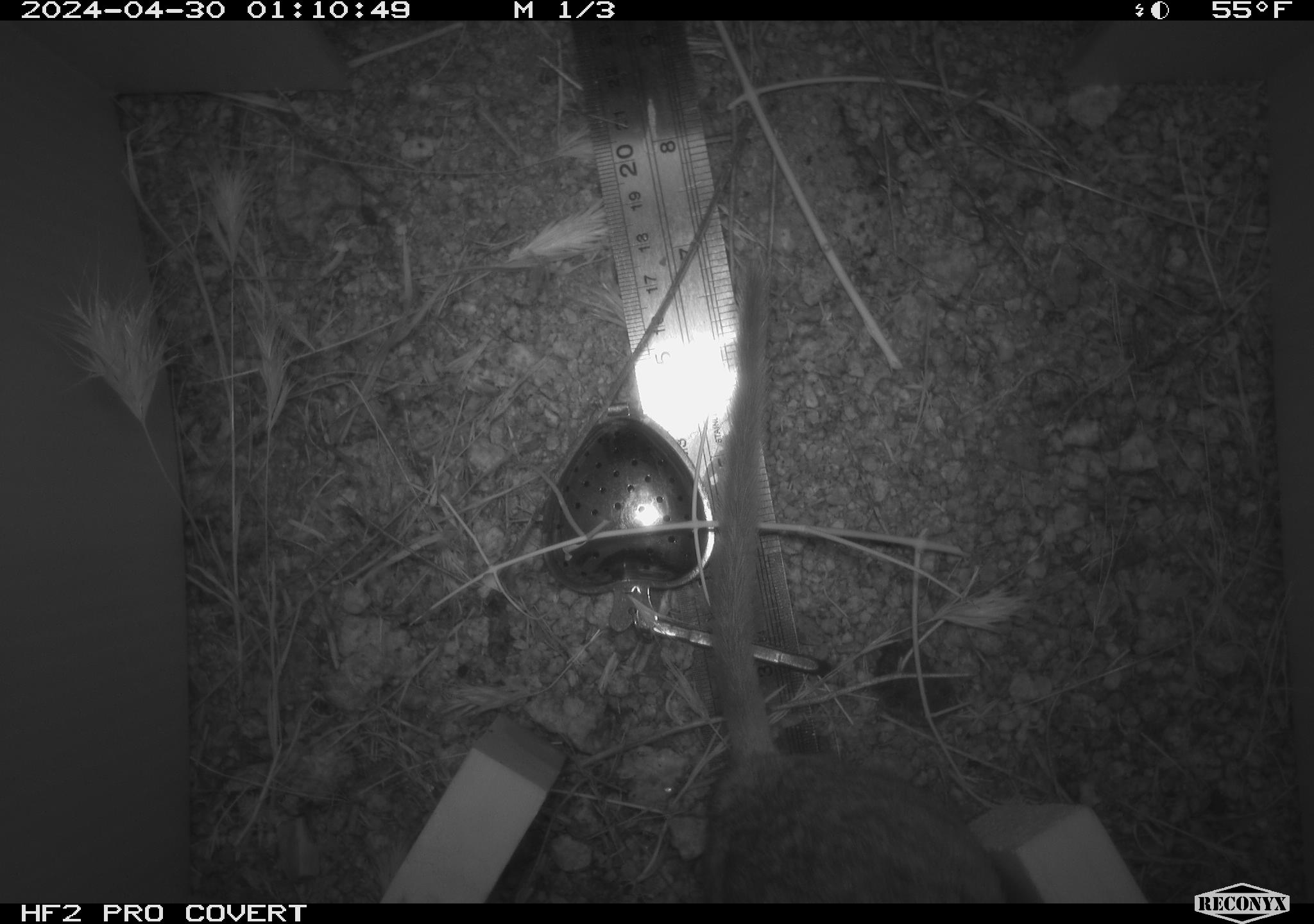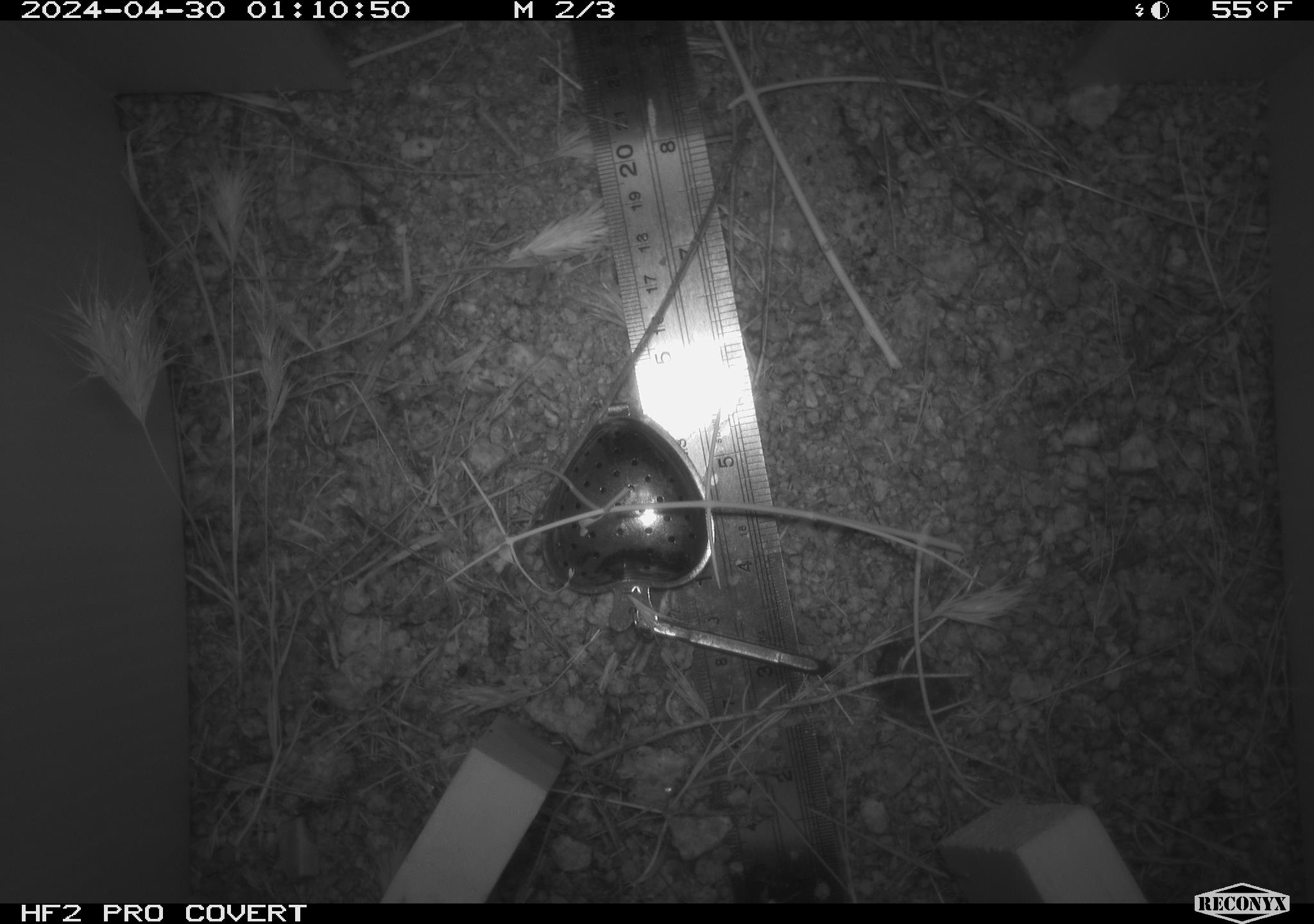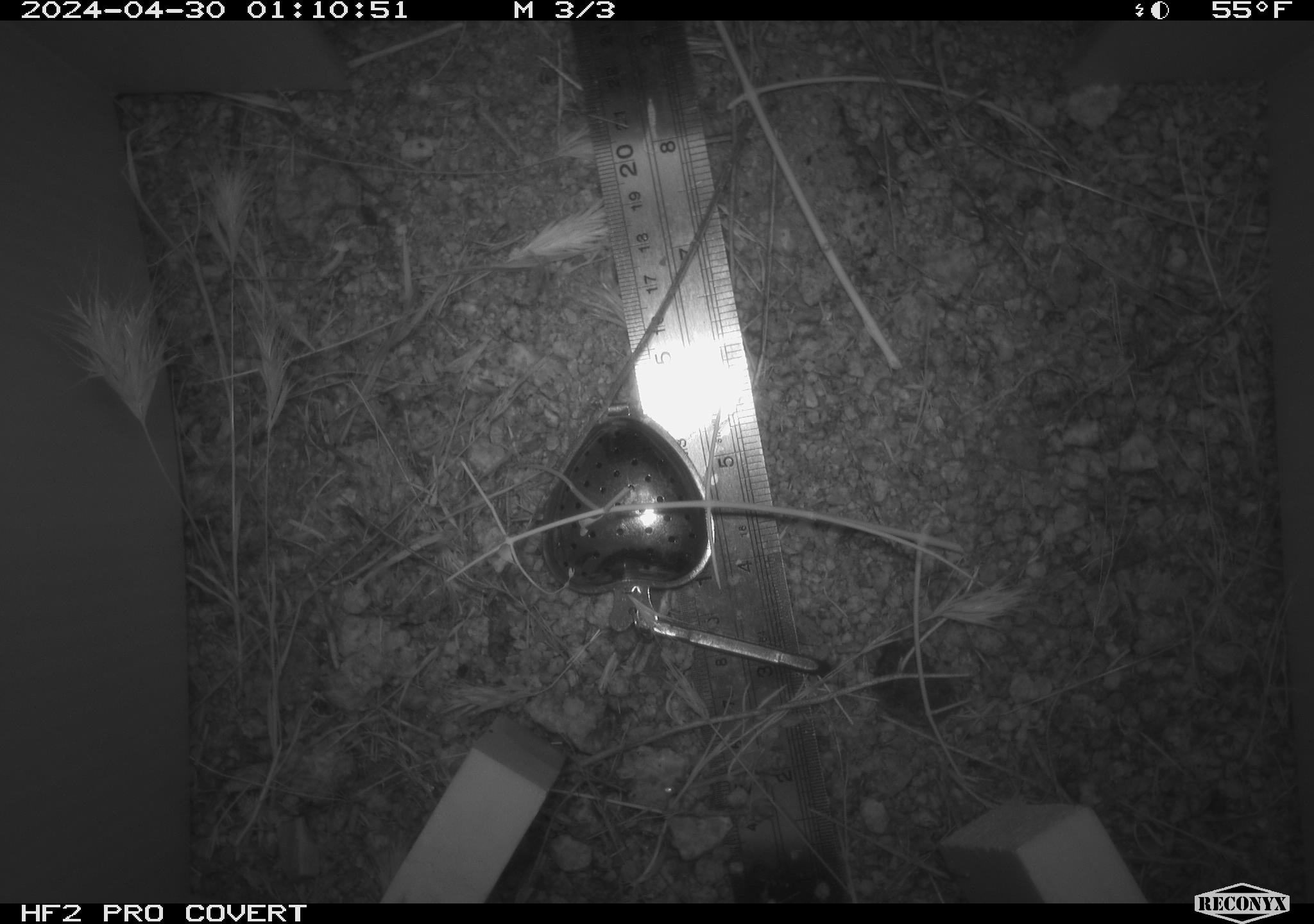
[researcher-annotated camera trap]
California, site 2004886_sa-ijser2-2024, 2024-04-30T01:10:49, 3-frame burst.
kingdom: Animalia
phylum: Chordata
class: Mammalia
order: Rodentia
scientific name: Rodentia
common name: woodrat or rat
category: woodrat or rat species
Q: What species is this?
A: Woodrat or rat species (woodrat or rat) (Rodentia).